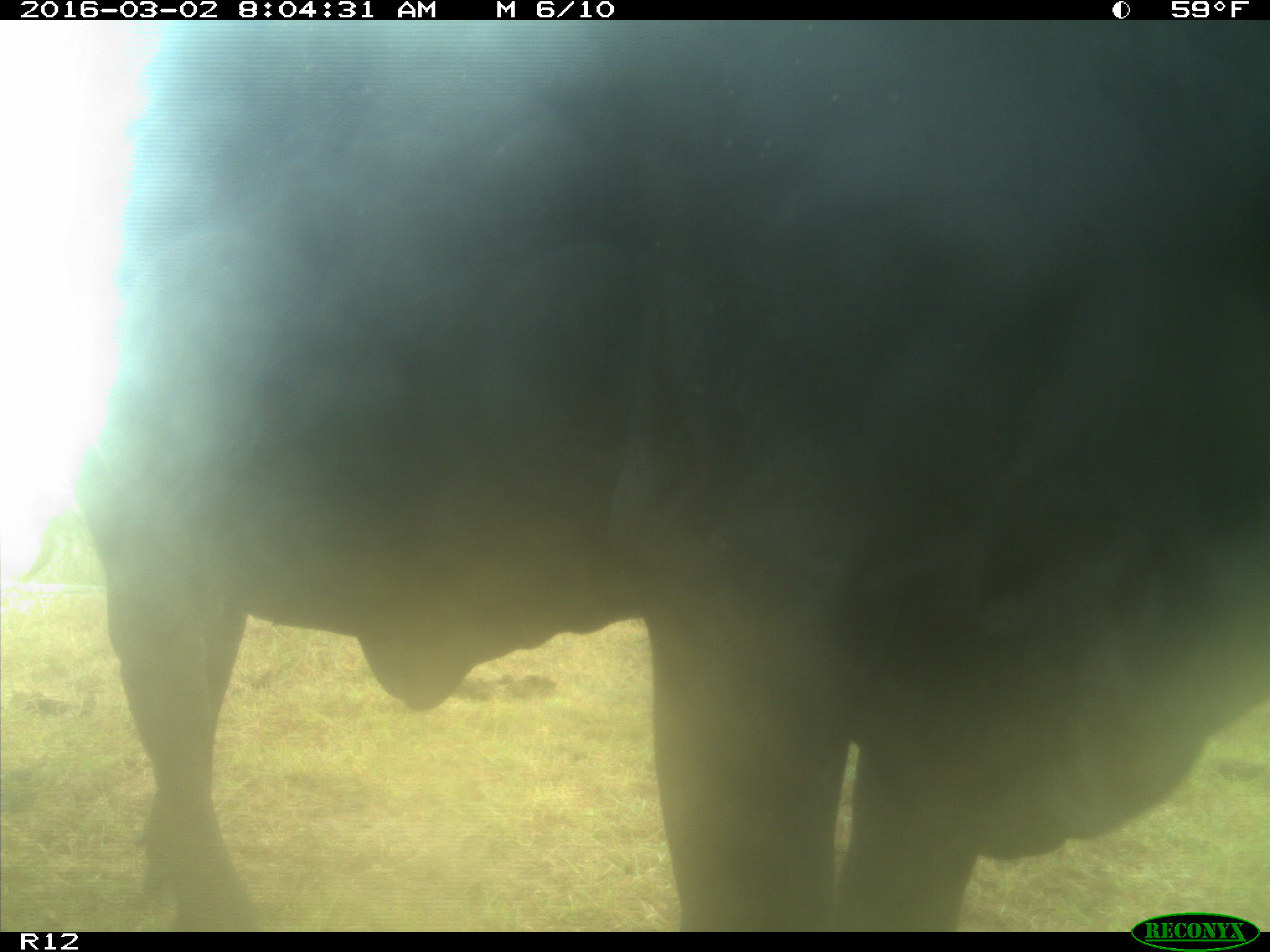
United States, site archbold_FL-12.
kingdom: Animalia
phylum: Chordata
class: Mammalia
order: Artiodactyla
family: Bovidae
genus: Bos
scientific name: Bos taurus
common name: domestic cow